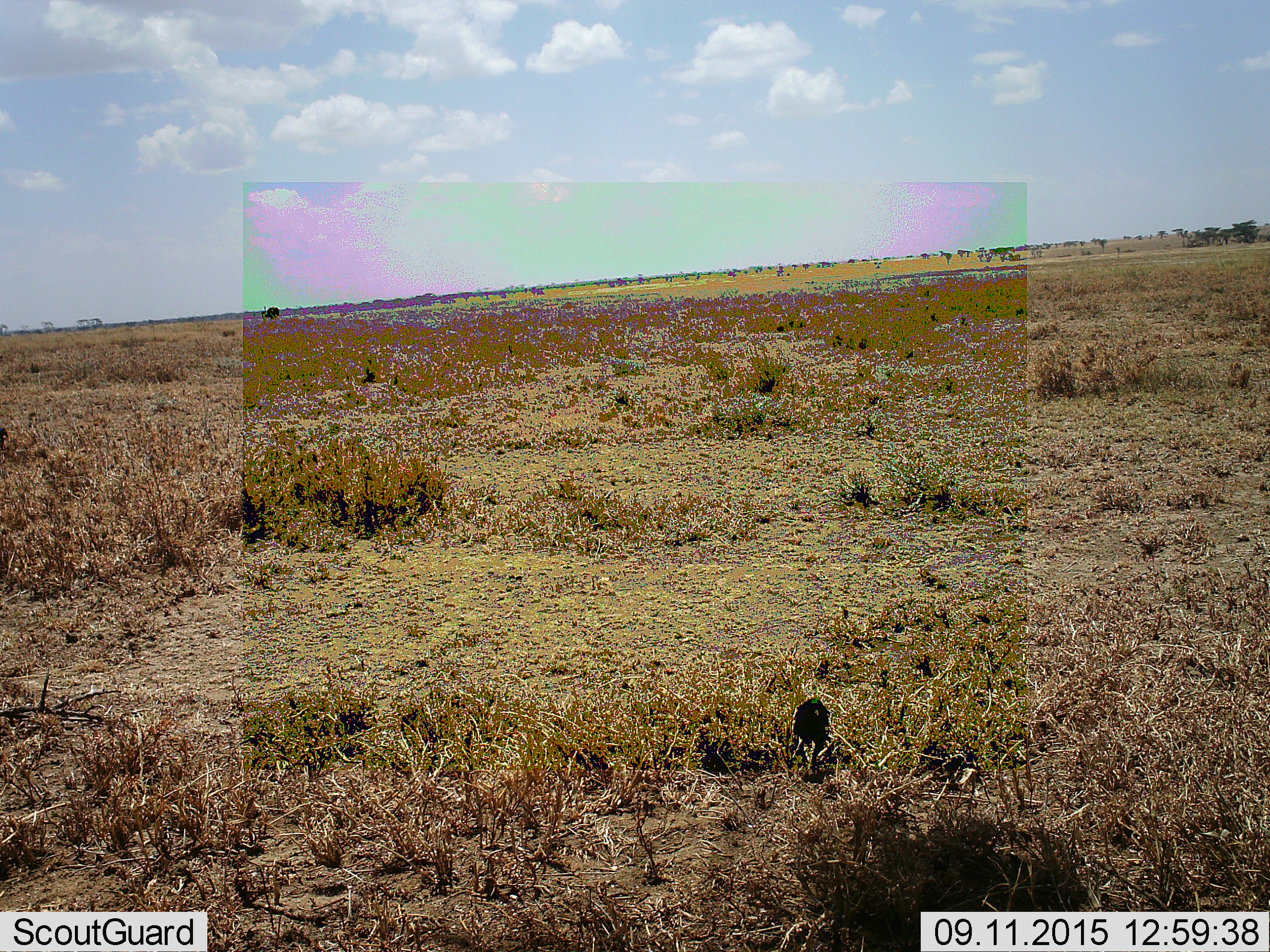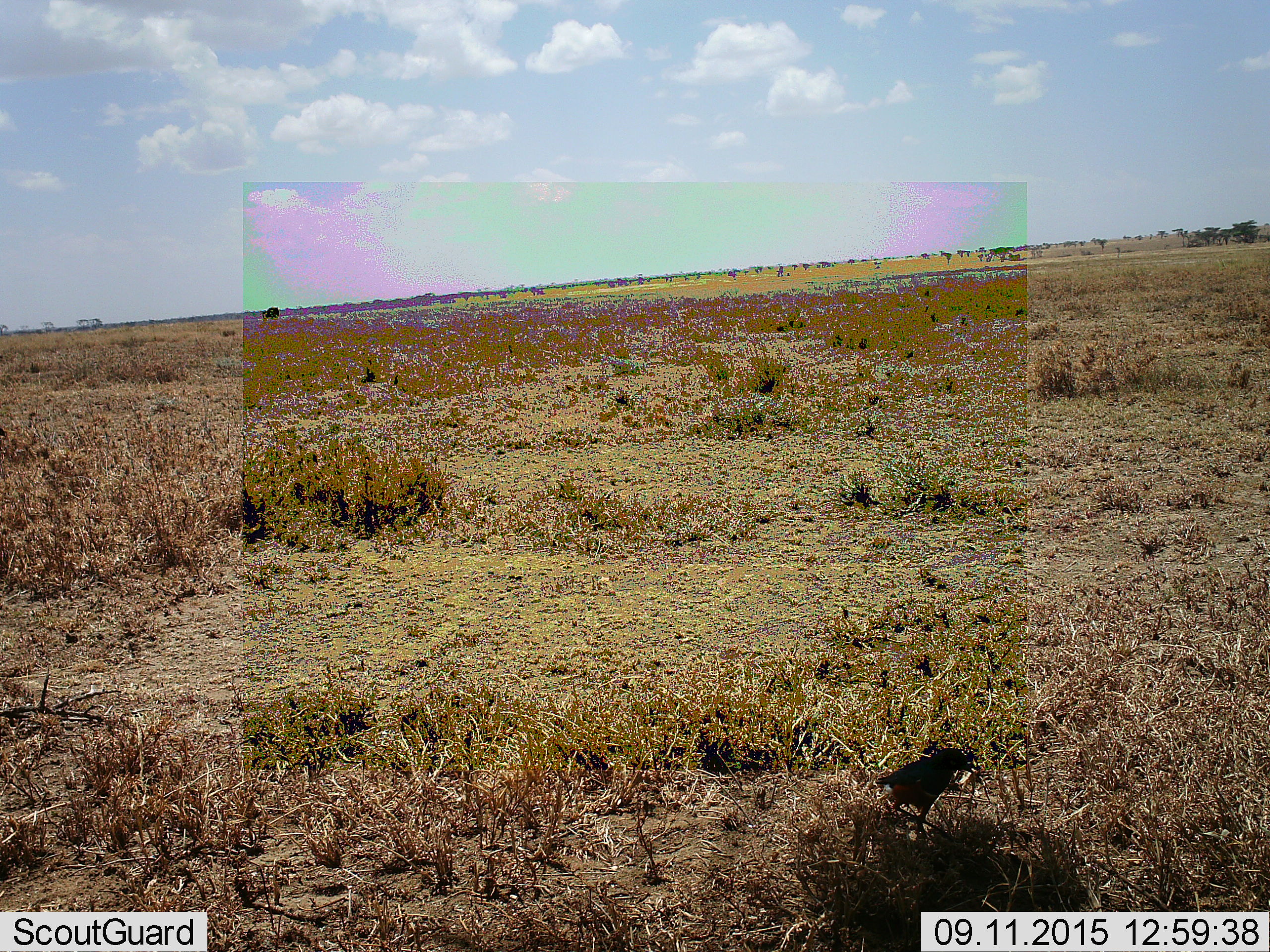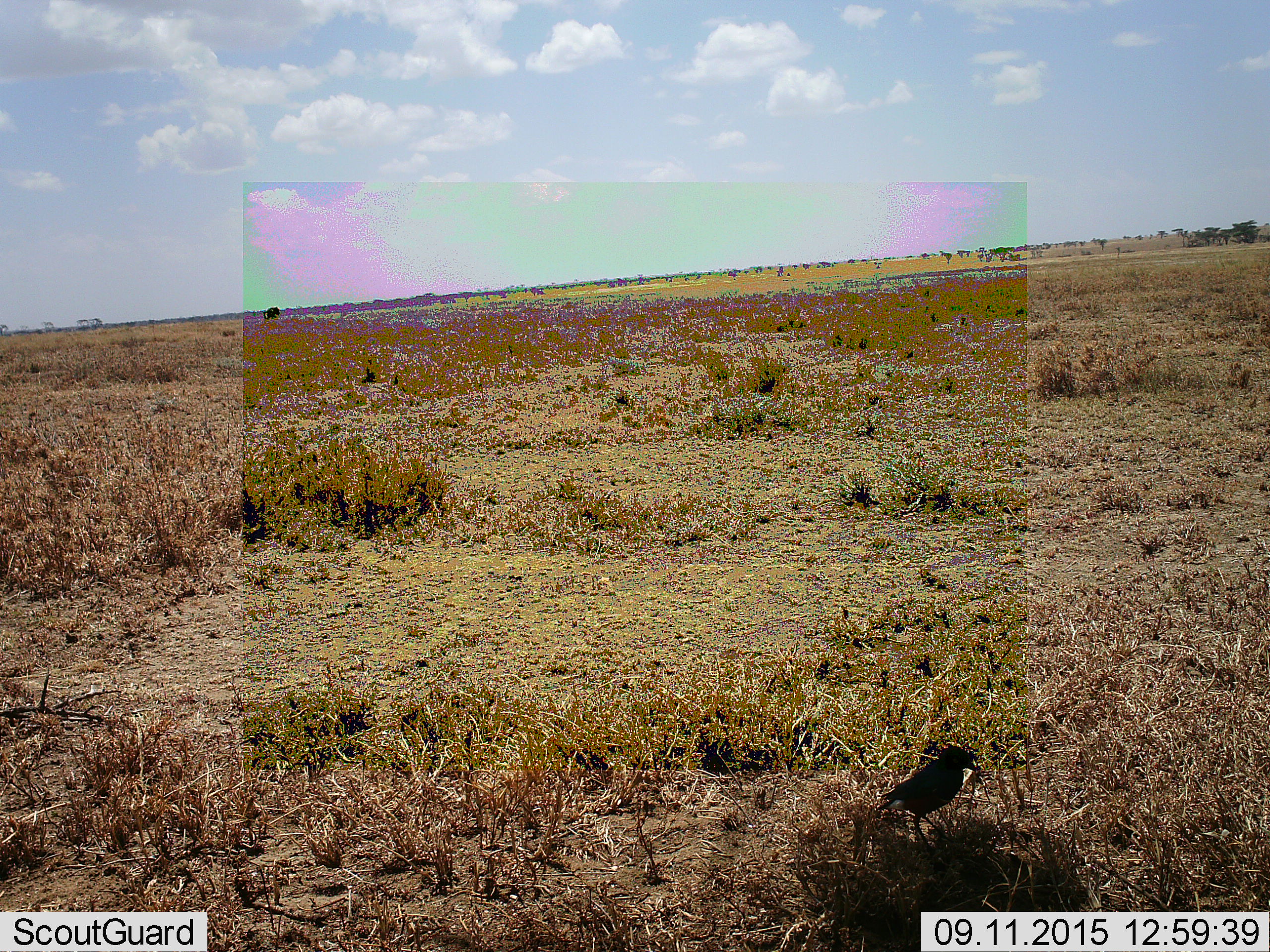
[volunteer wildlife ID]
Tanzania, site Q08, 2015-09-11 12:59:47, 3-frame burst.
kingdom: Animalia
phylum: Chordata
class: Aves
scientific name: Aves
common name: bird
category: otherbird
Otherbird (bird) (Aves), count 1. Behavior (volunteer vote fractions): standing 40%, resting 0%, moving 100%, interacting 0%. Young present (vote fraction): 0%. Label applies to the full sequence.